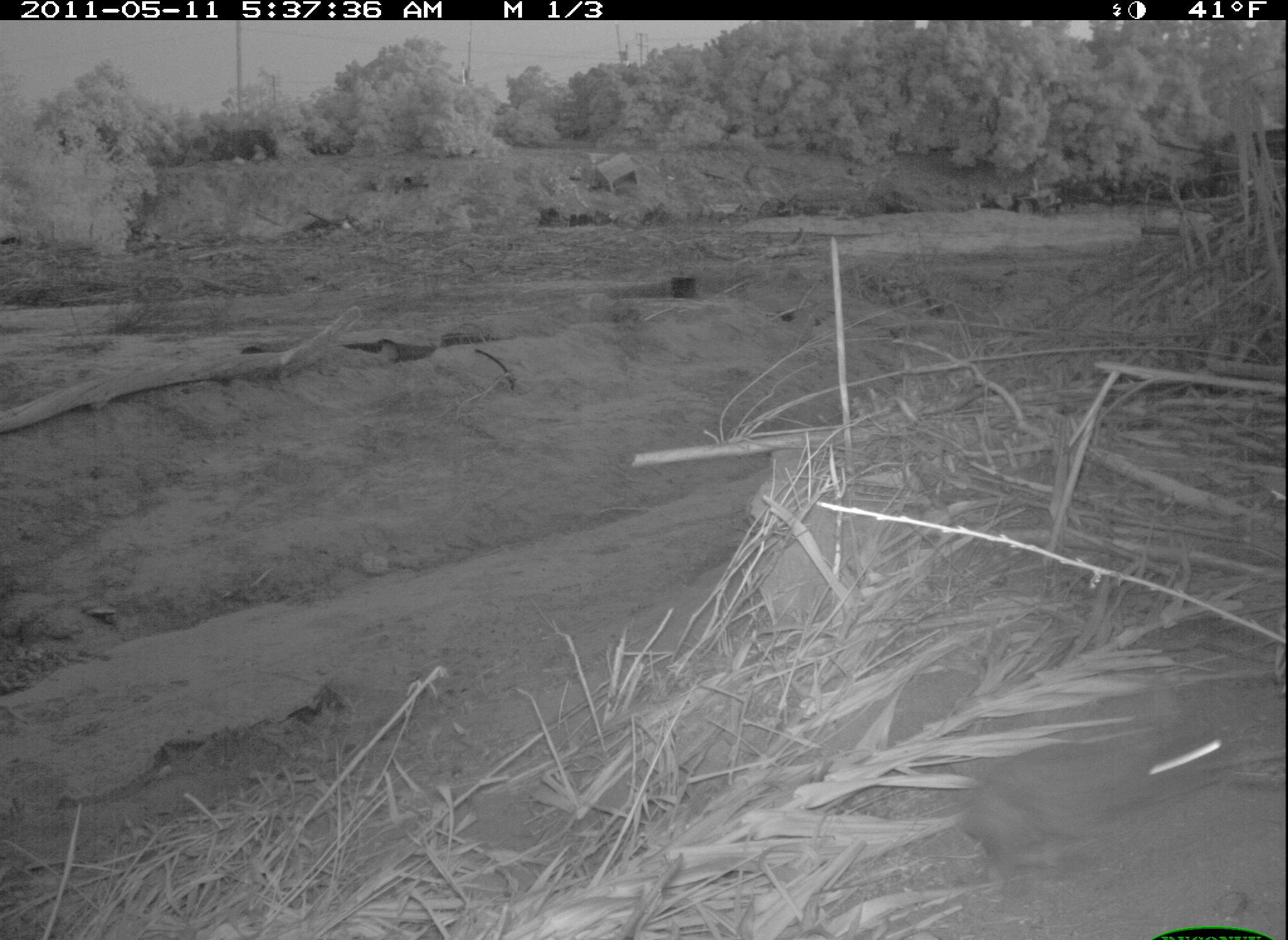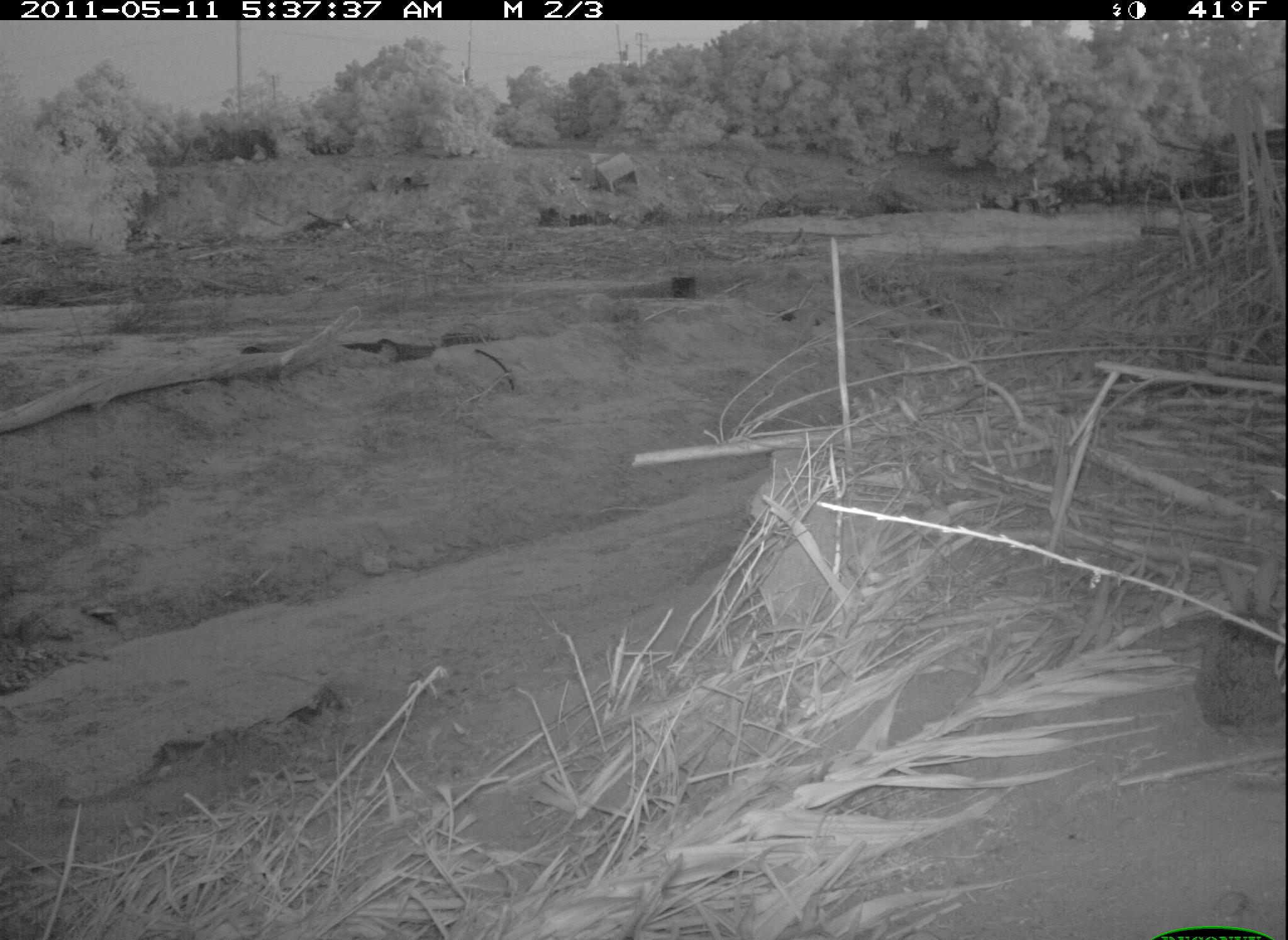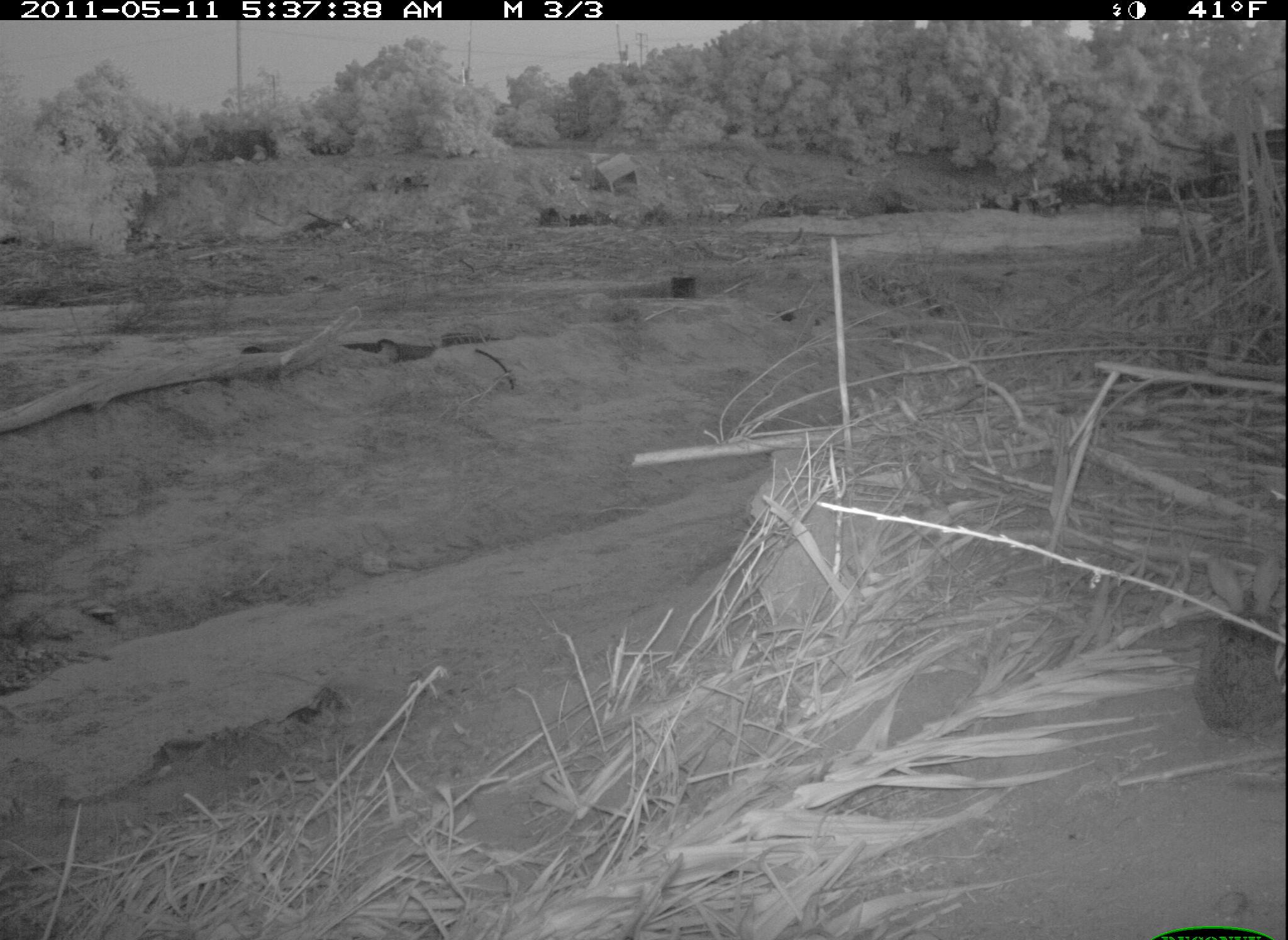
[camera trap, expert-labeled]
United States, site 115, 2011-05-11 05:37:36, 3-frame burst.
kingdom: Animalia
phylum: Chordata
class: Mammalia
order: Lagomorpha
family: Leporidae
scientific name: Leporidae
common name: rabbits and hares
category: rabbit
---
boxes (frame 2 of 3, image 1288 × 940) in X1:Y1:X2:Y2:
rabbit: 1187:549:1282:749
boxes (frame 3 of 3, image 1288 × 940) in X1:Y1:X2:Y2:
rabbit: 1183:546:1285:743